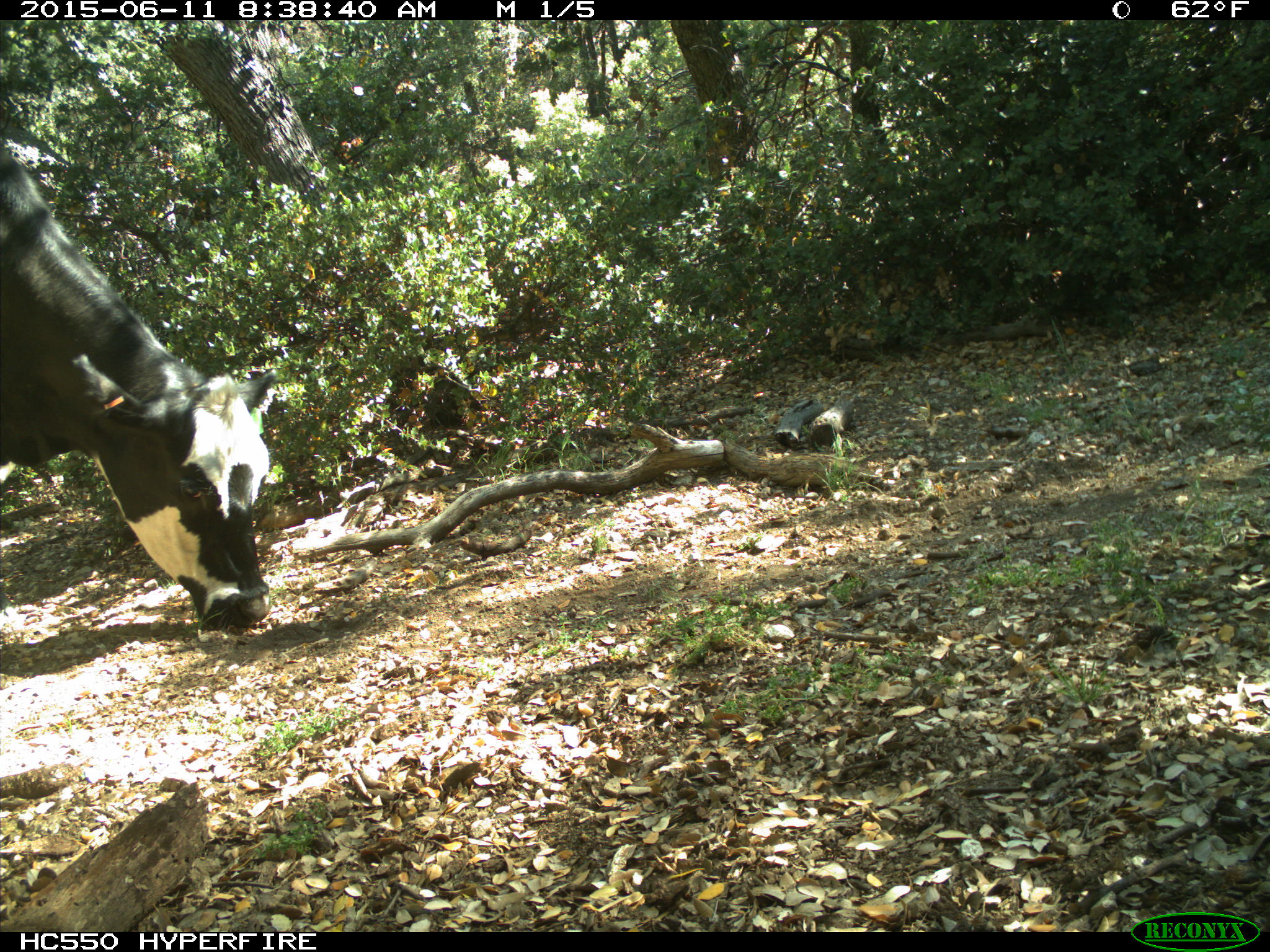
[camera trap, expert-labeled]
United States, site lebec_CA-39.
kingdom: Animalia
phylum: Chordata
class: Mammalia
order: Artiodactyla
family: Bovidae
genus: Bos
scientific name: Bos taurus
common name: domestic cow